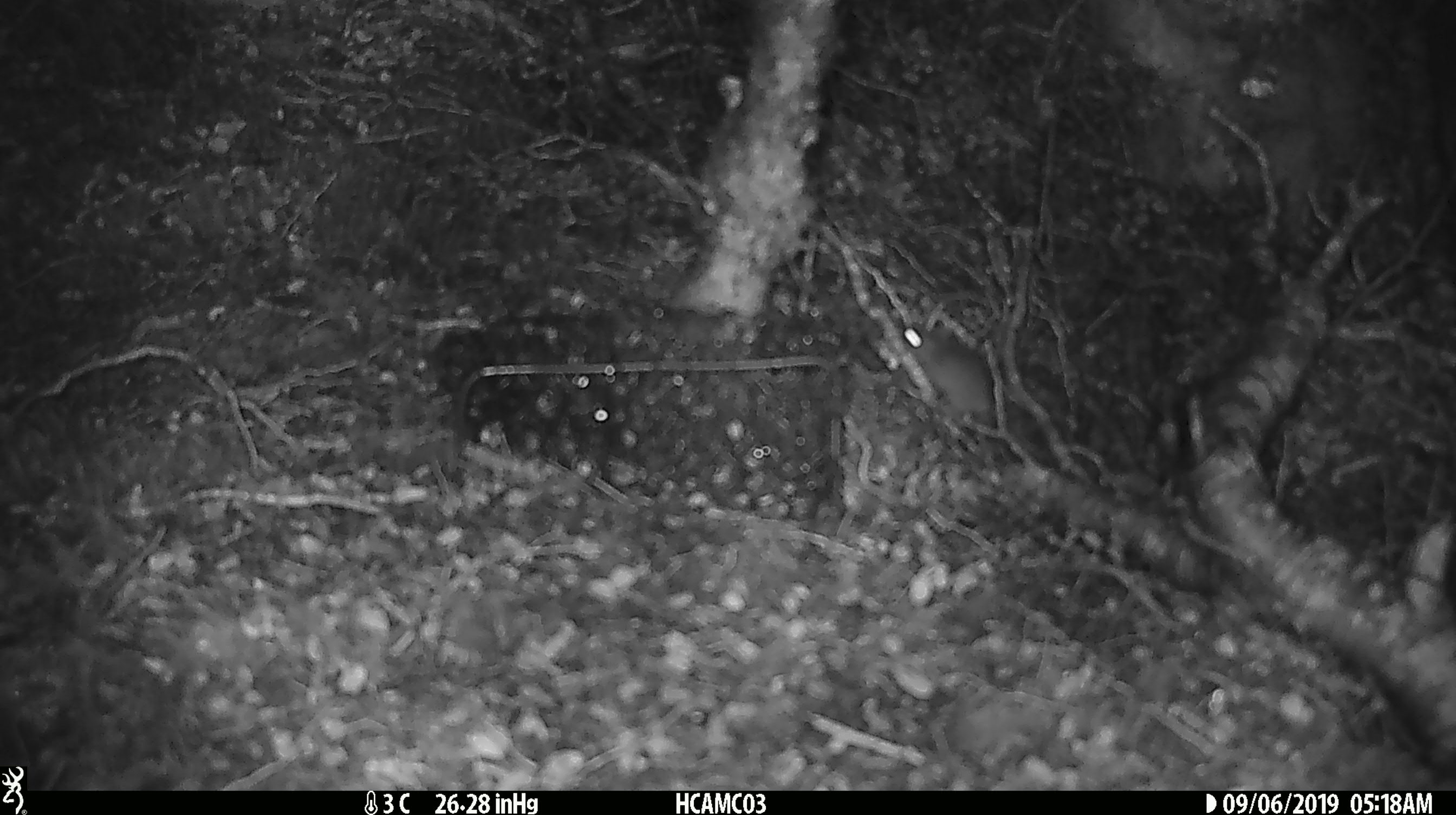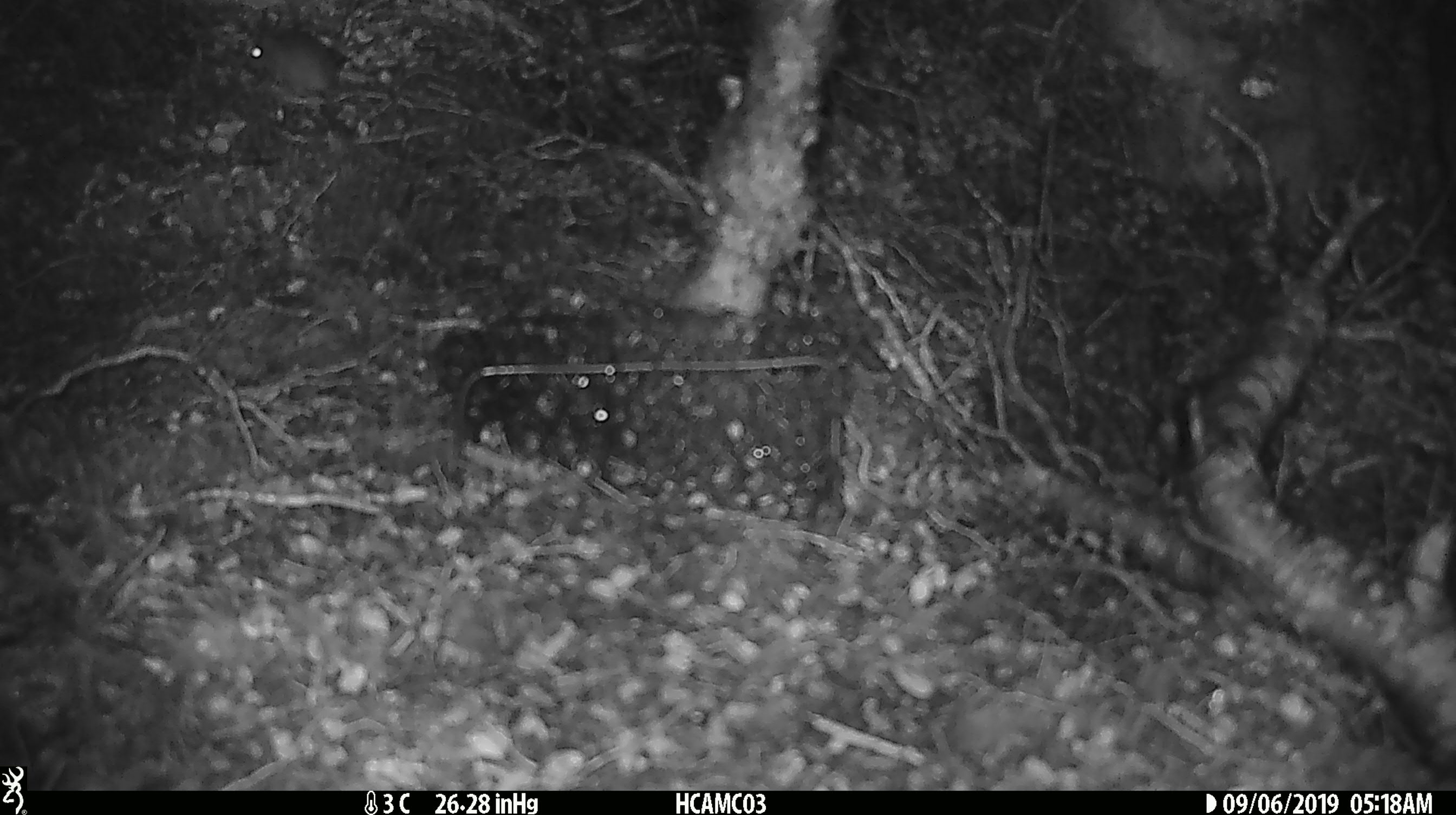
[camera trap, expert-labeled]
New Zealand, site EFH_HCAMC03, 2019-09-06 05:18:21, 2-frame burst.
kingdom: Animalia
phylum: Chordata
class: Mammalia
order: Rodentia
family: Muridae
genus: Mus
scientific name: Mus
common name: mouse